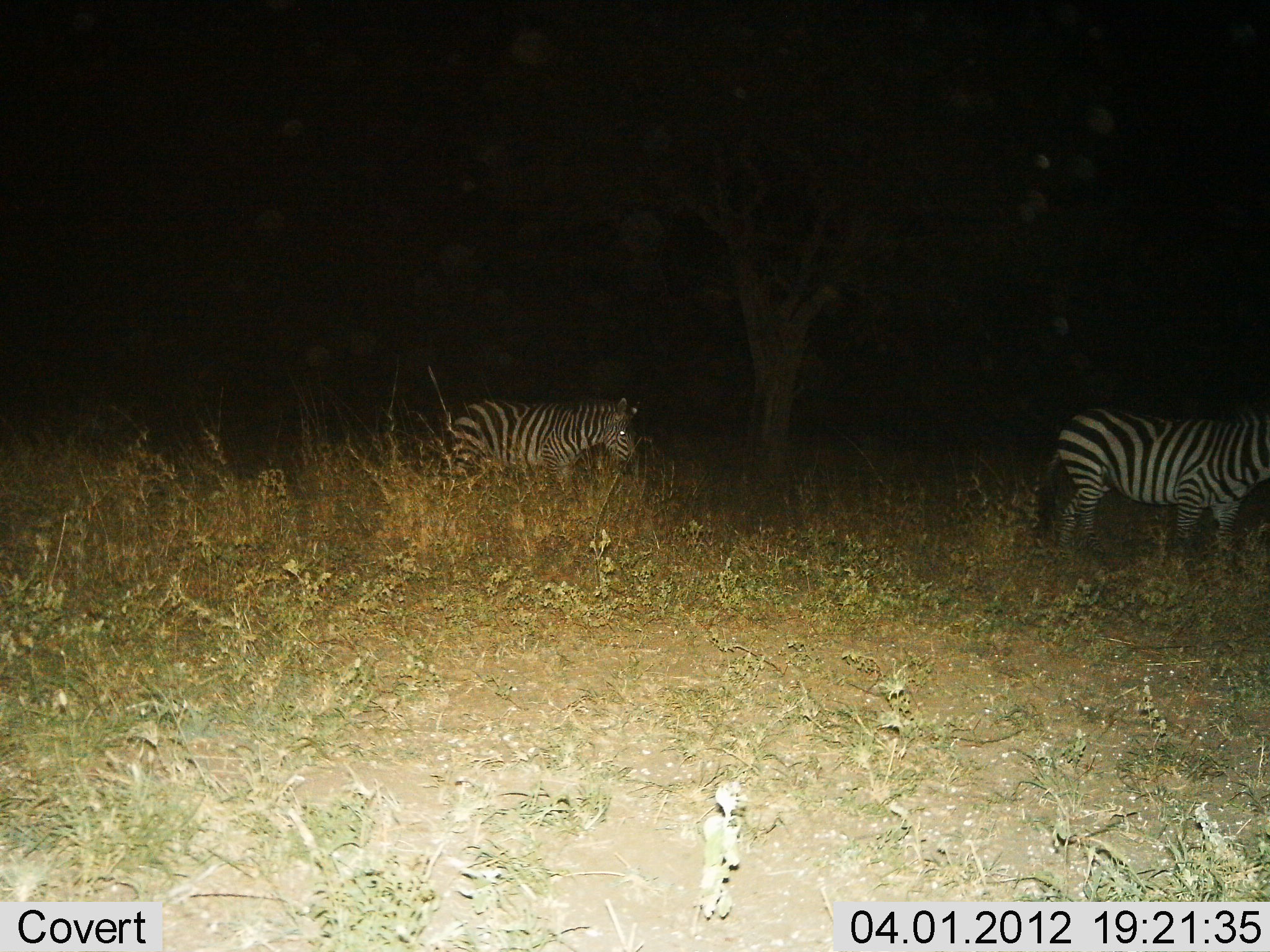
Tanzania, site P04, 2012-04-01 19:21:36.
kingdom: Animalia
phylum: Chordata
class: Mammalia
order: Perissodactyla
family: Equidae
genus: Equus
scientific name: Equus quagga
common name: plains zebra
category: zebra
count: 2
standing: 73%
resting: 0%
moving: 32%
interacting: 0%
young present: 5%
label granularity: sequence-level